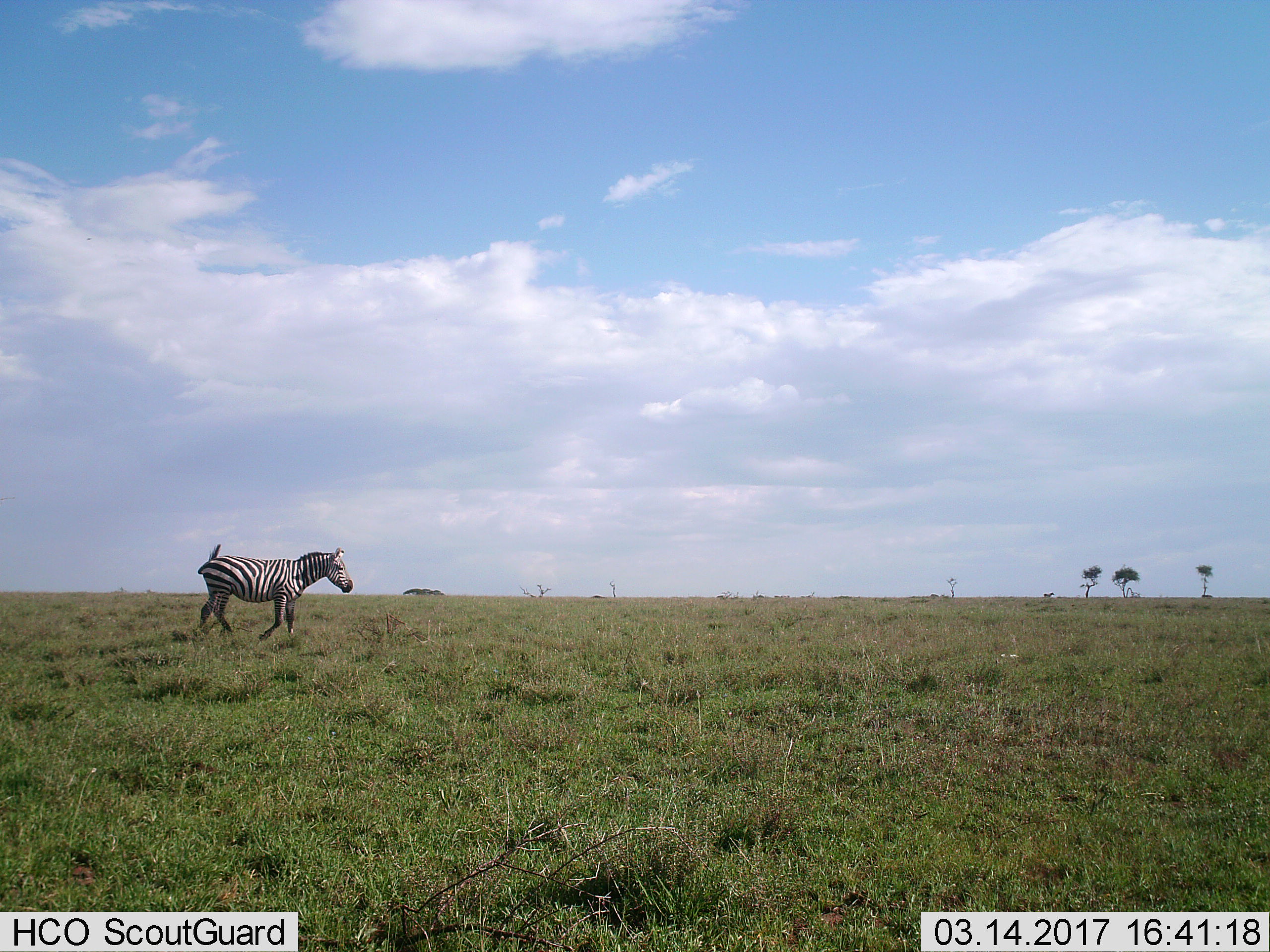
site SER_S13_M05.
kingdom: Animalia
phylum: Chordata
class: Mammalia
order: Perissodactyla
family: Equidae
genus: Equus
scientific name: Equus quagga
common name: plains zebra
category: zebraplains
Zebraplains (plains zebra) (Equus quagga), count 1. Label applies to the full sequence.